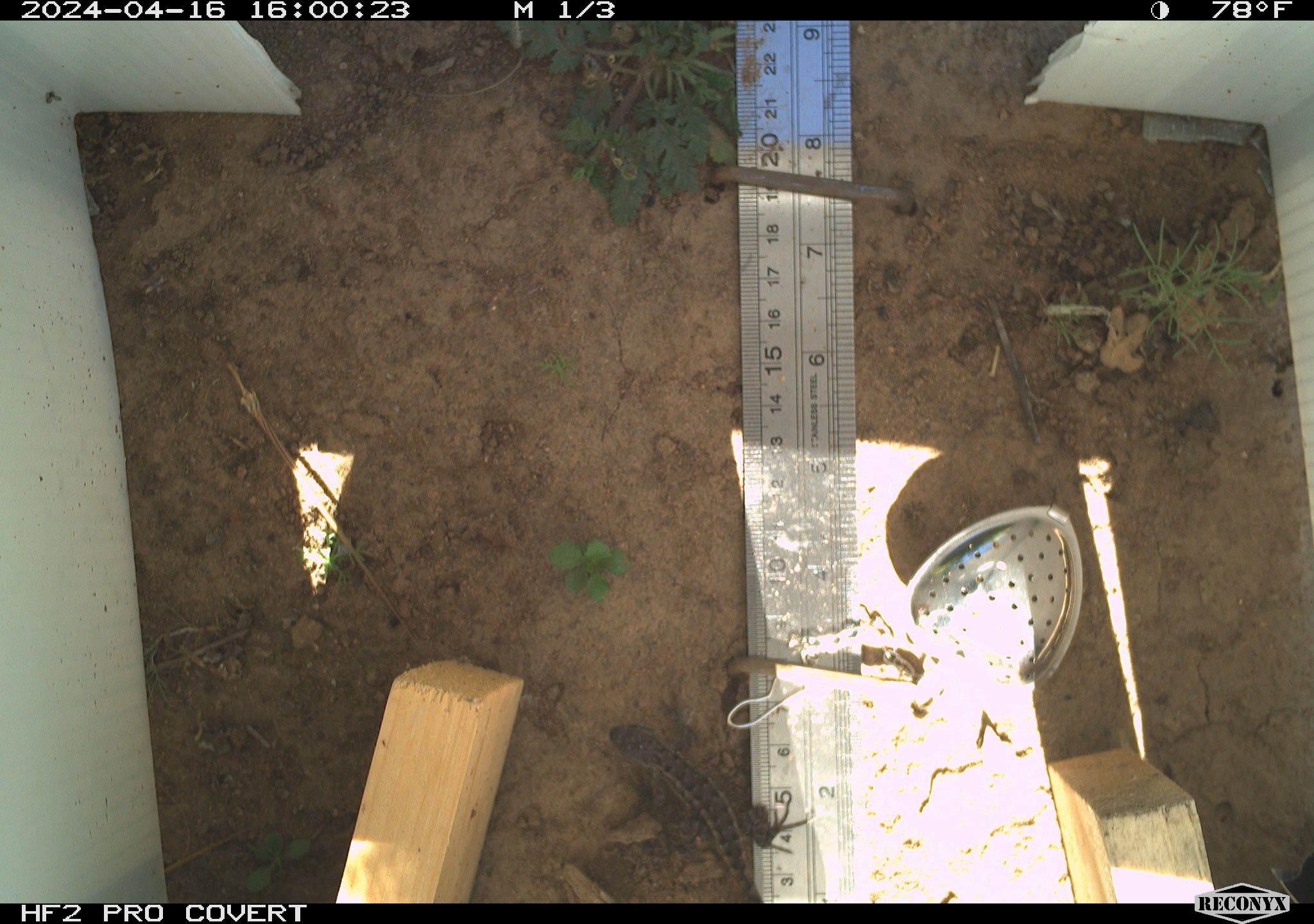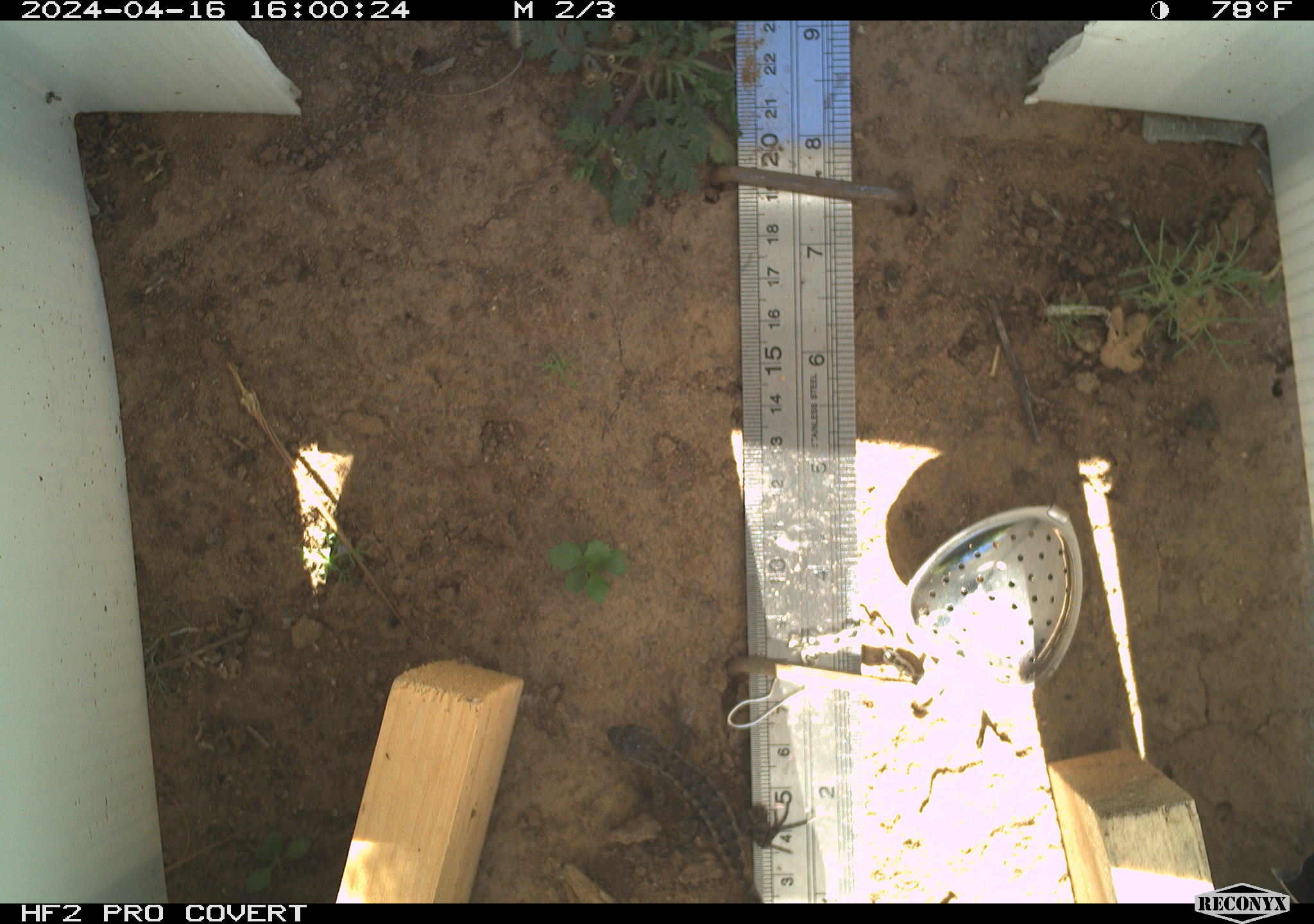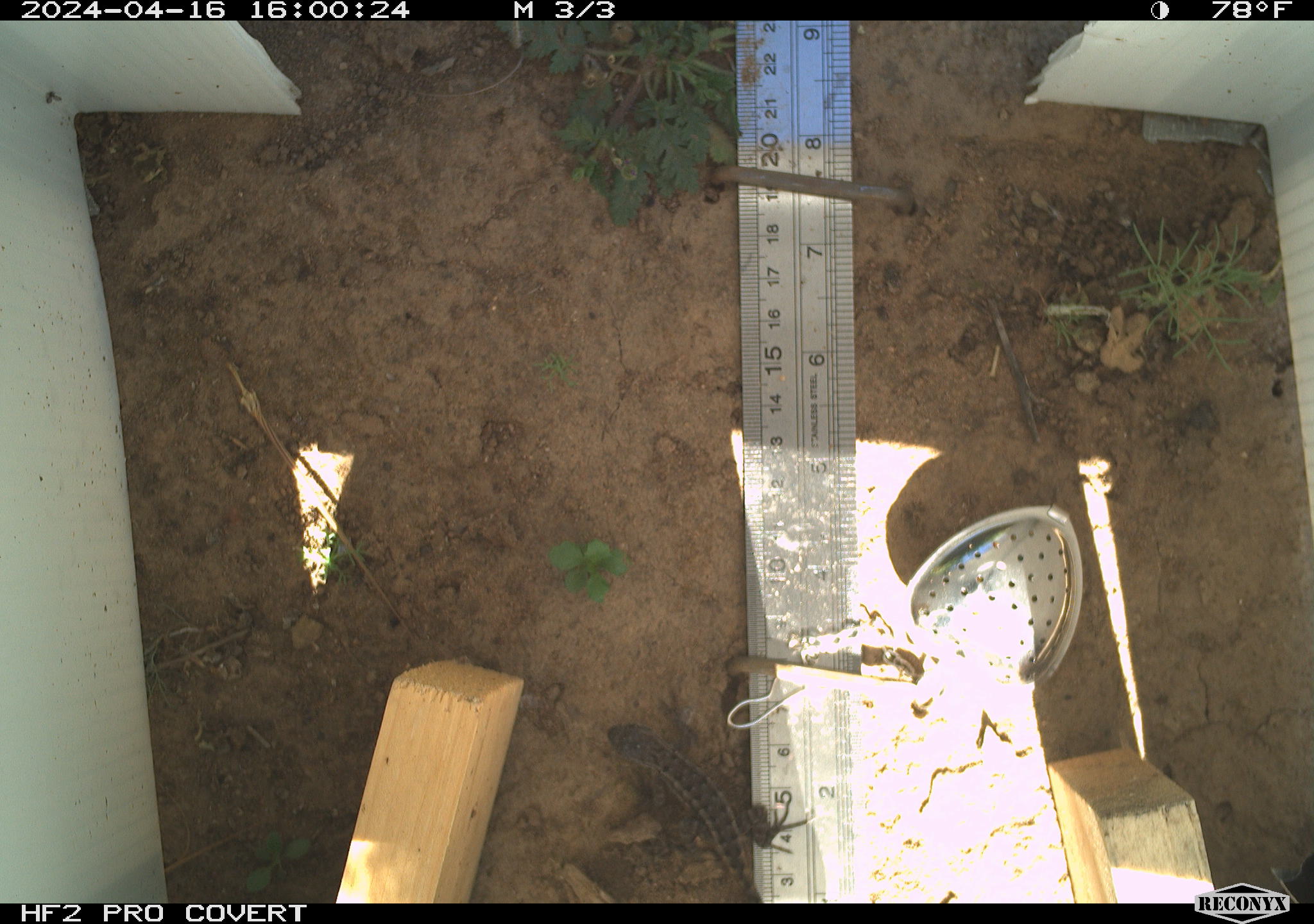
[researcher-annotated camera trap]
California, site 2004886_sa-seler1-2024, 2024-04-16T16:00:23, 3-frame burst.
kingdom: Animalia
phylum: Chordata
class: Reptilia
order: Squamata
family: Phrynosomatidae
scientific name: Phrynosomatidae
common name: phrynosomatid lizards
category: phrynosomatidae family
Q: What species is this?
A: Phrynosomatidae family (phrynosomatid lizards) (Phrynosomatidae).